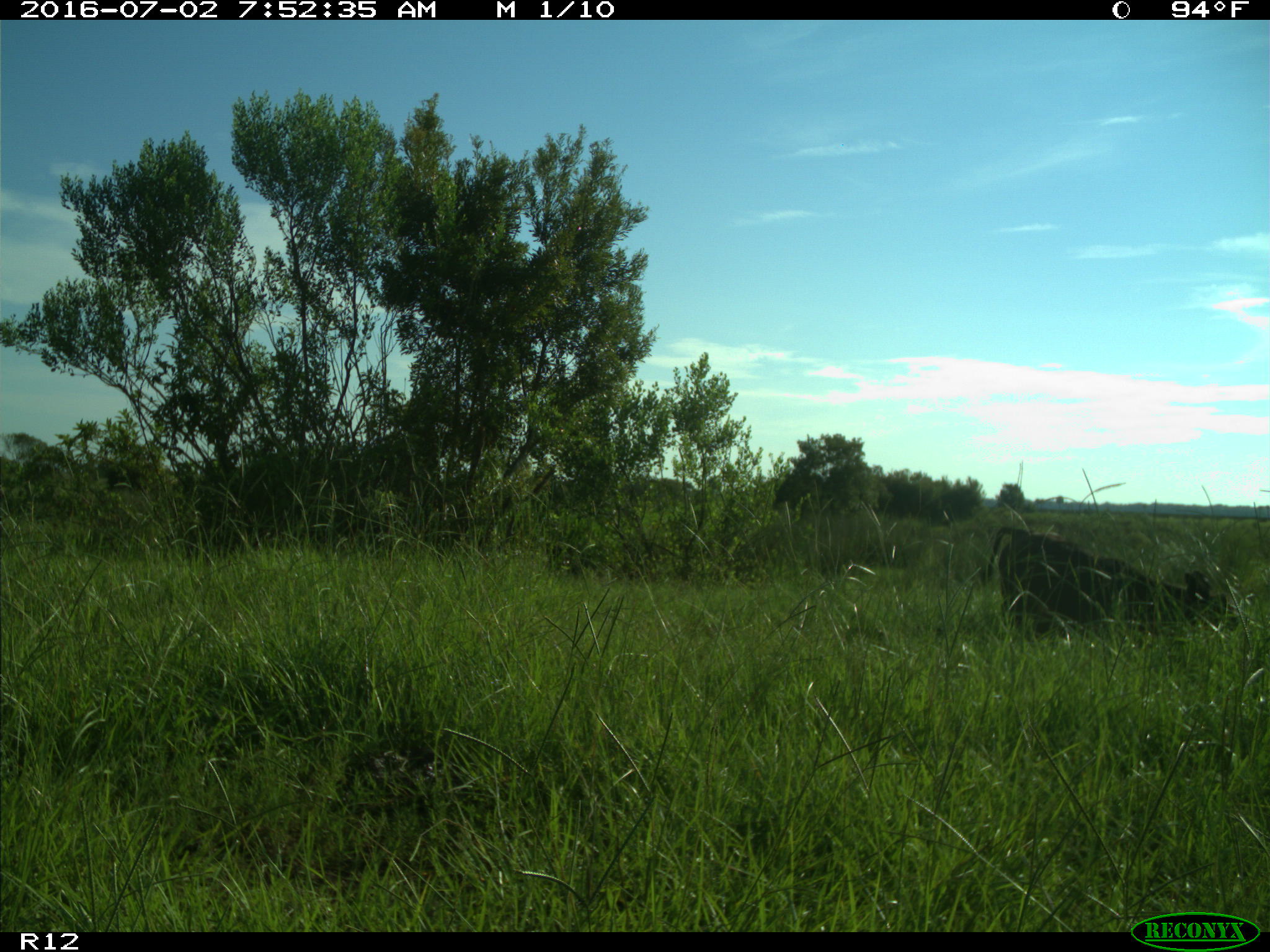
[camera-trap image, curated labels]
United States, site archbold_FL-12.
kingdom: Animalia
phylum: Chordata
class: Mammalia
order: Artiodactyla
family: Bovidae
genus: Bos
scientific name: Bos taurus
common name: domestic cow